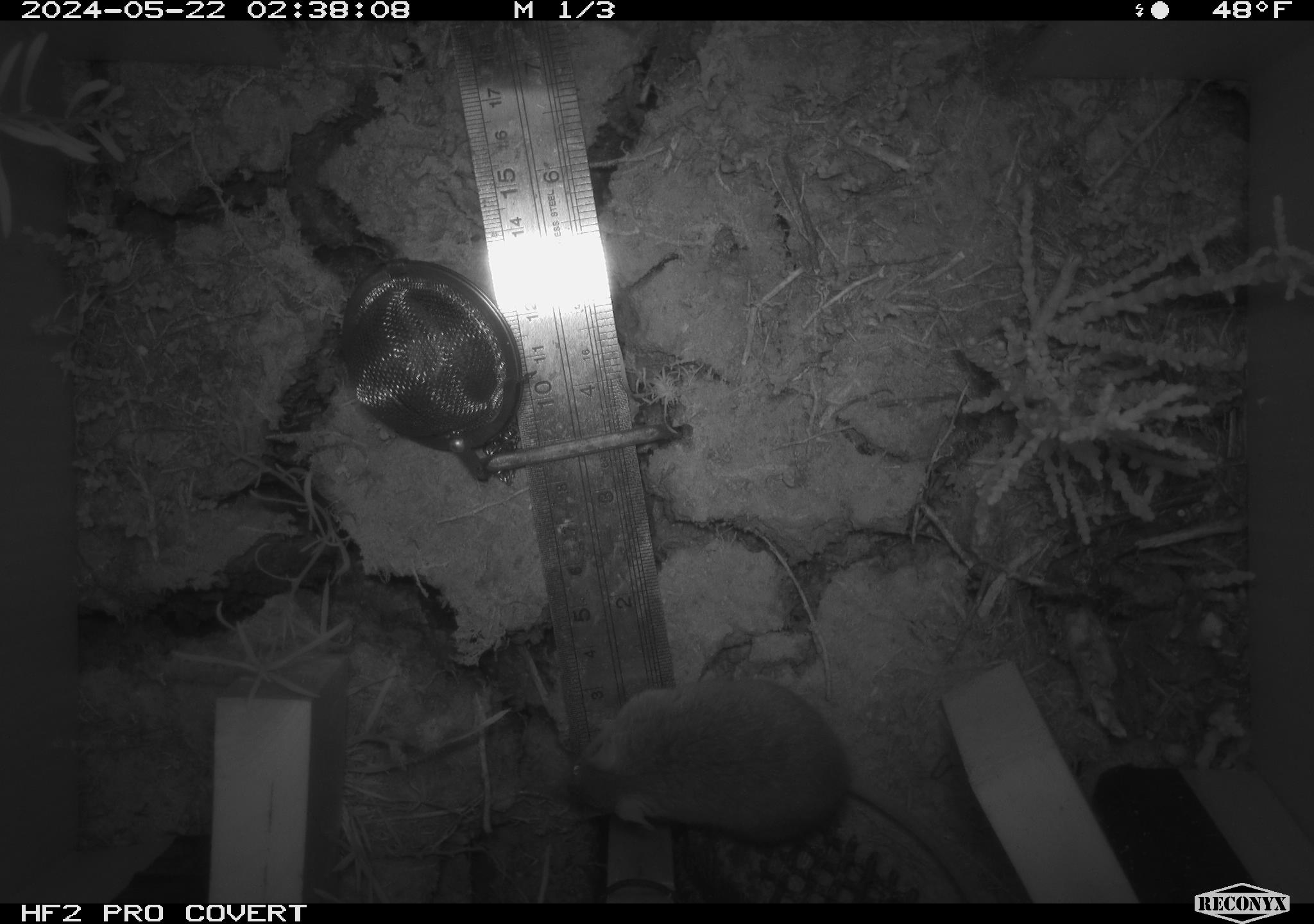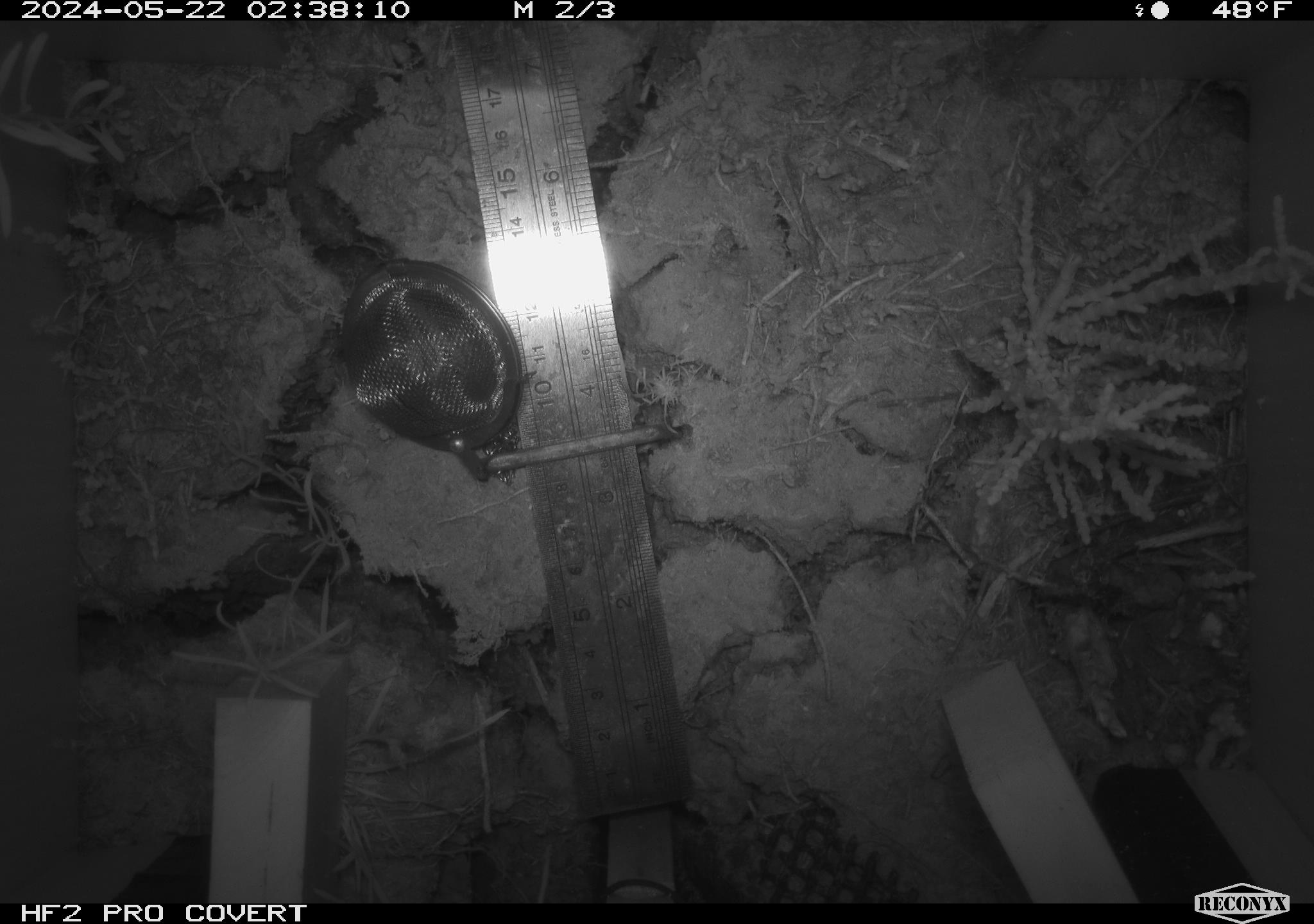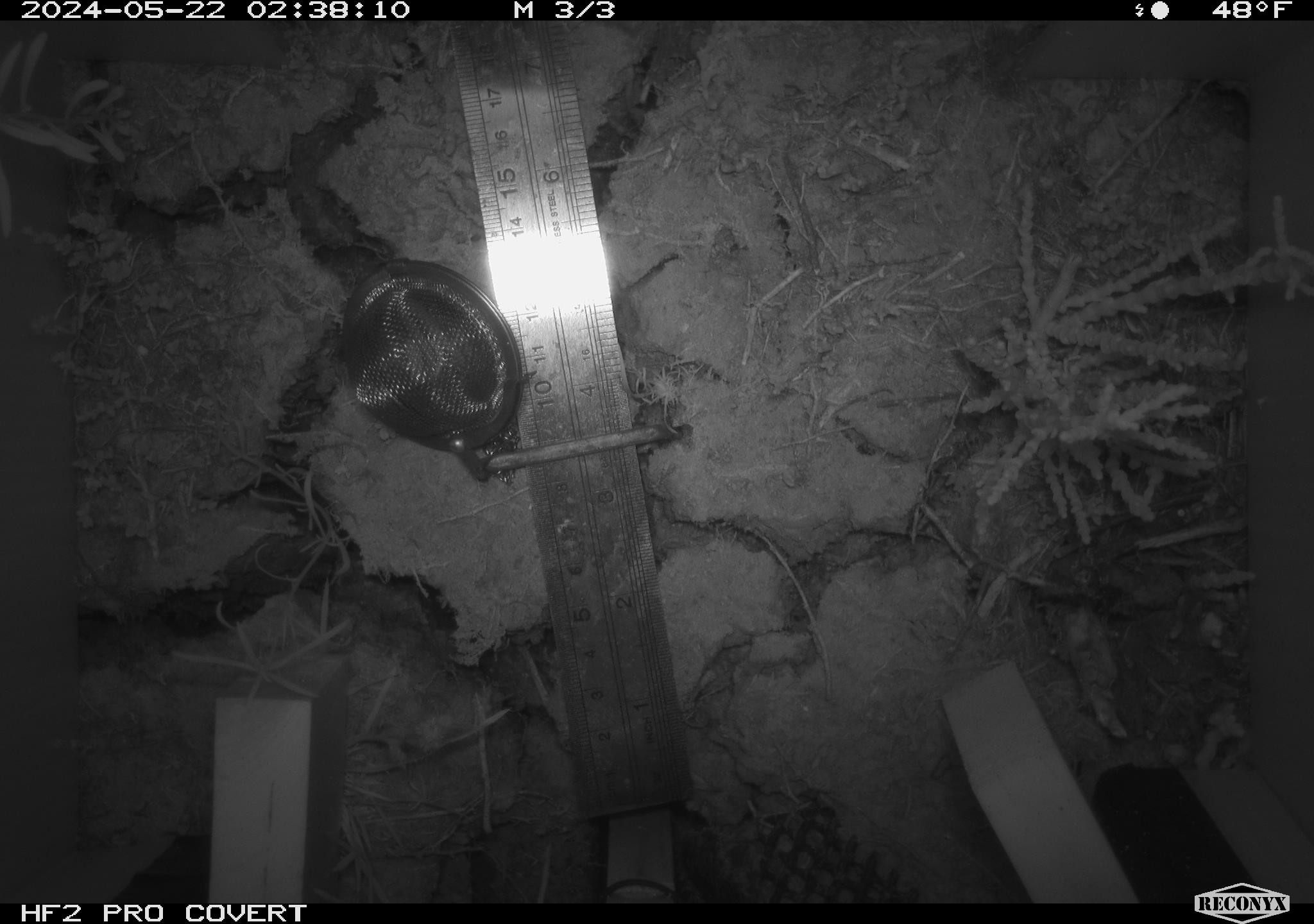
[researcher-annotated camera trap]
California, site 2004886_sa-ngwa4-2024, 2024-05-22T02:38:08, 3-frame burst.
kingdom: Animalia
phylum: Chordata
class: Mammalia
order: Rodentia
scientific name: Rodentia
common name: mouse species